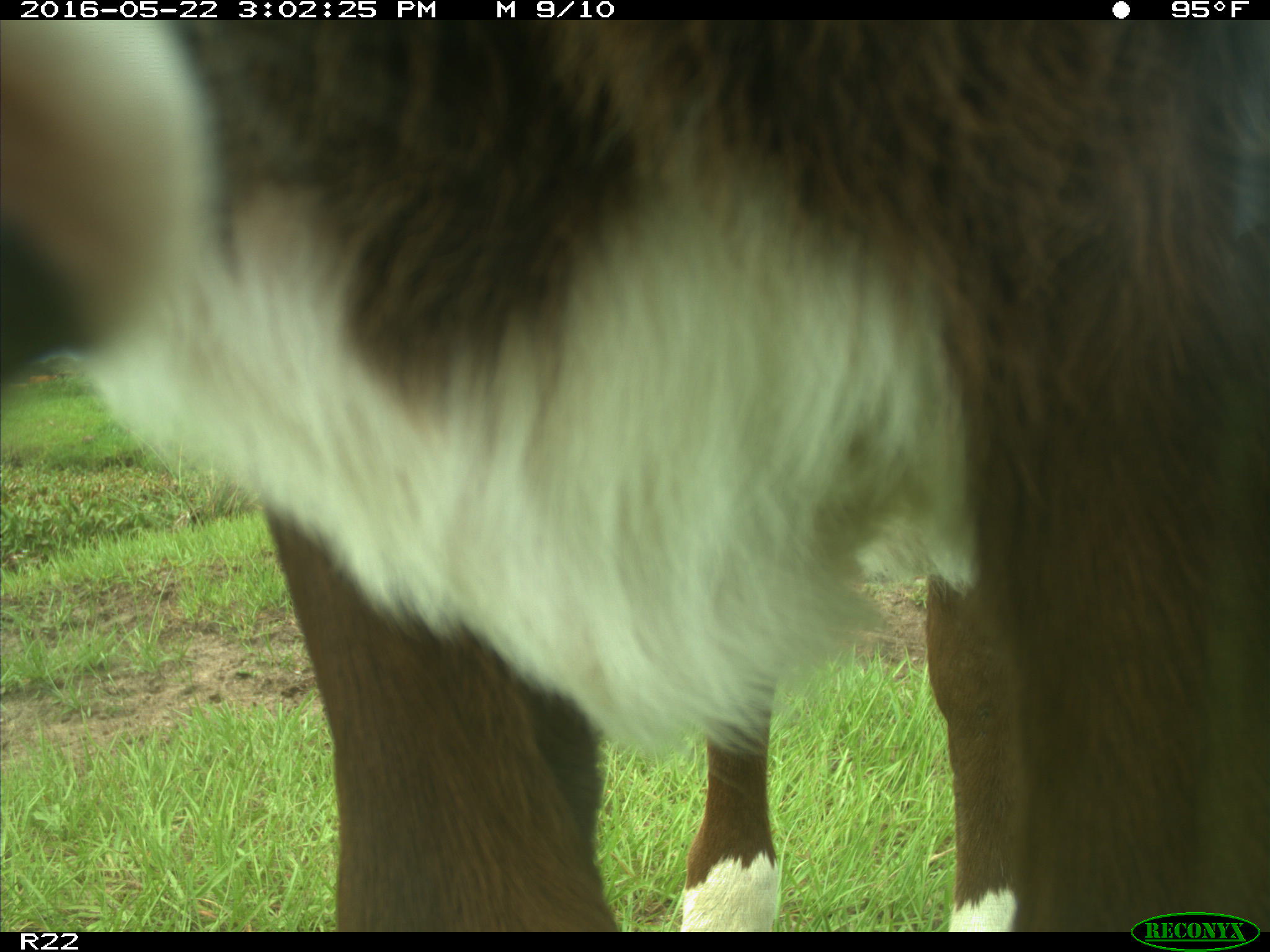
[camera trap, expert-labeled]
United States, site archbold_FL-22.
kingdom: Animalia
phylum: Chordata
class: Mammalia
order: Artiodactyla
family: Bovidae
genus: Bos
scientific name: Bos taurus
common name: domestic cow